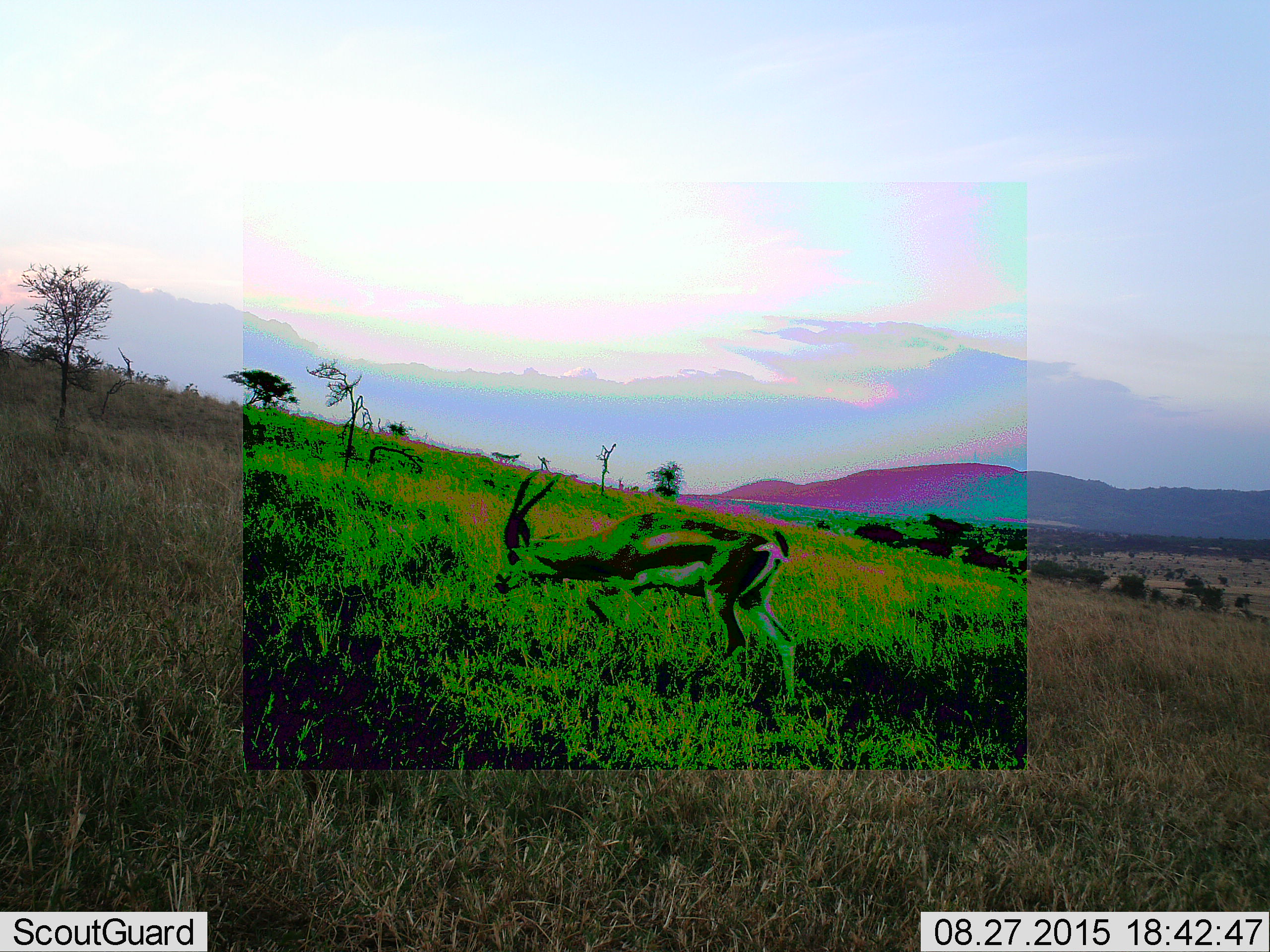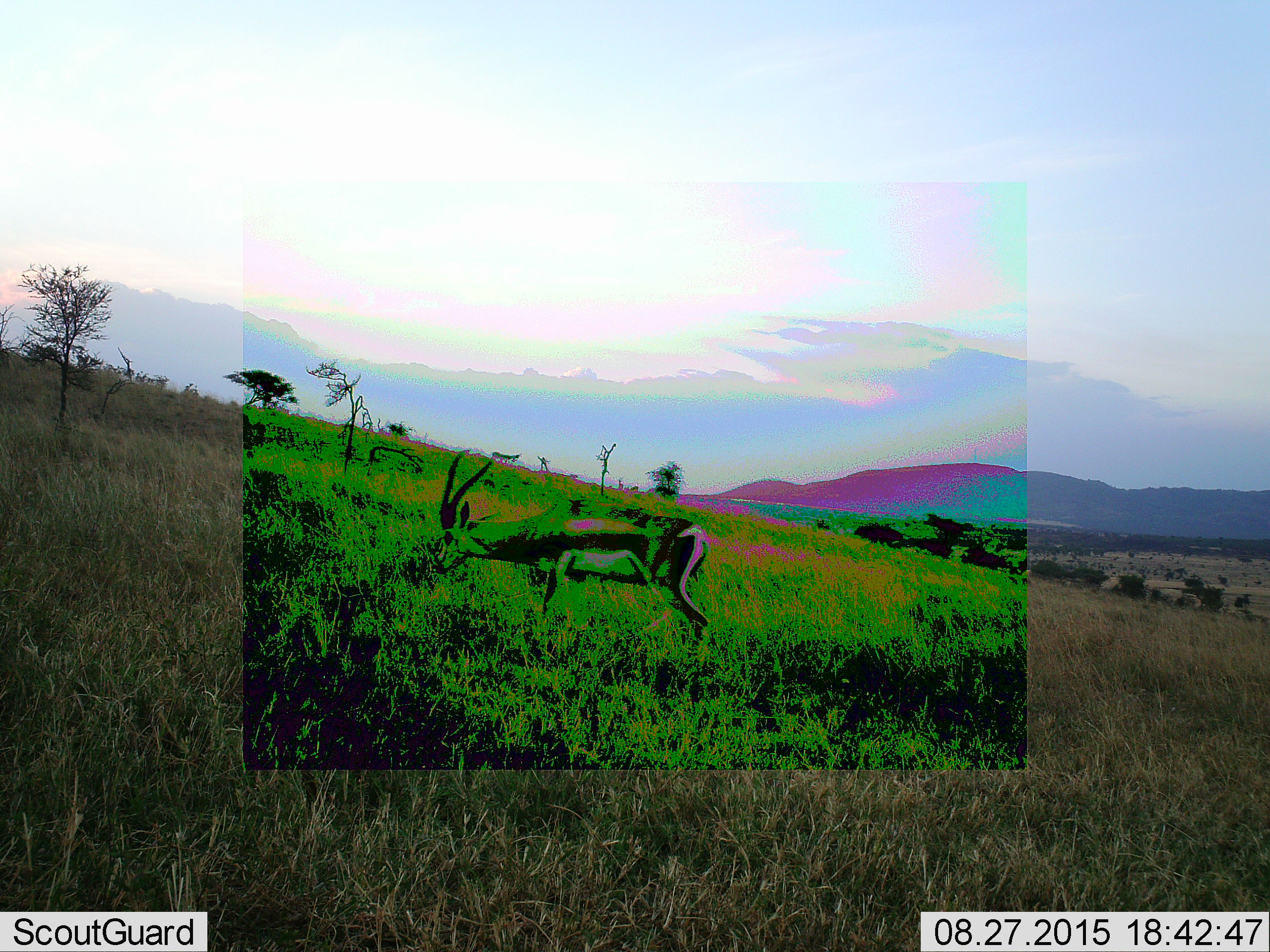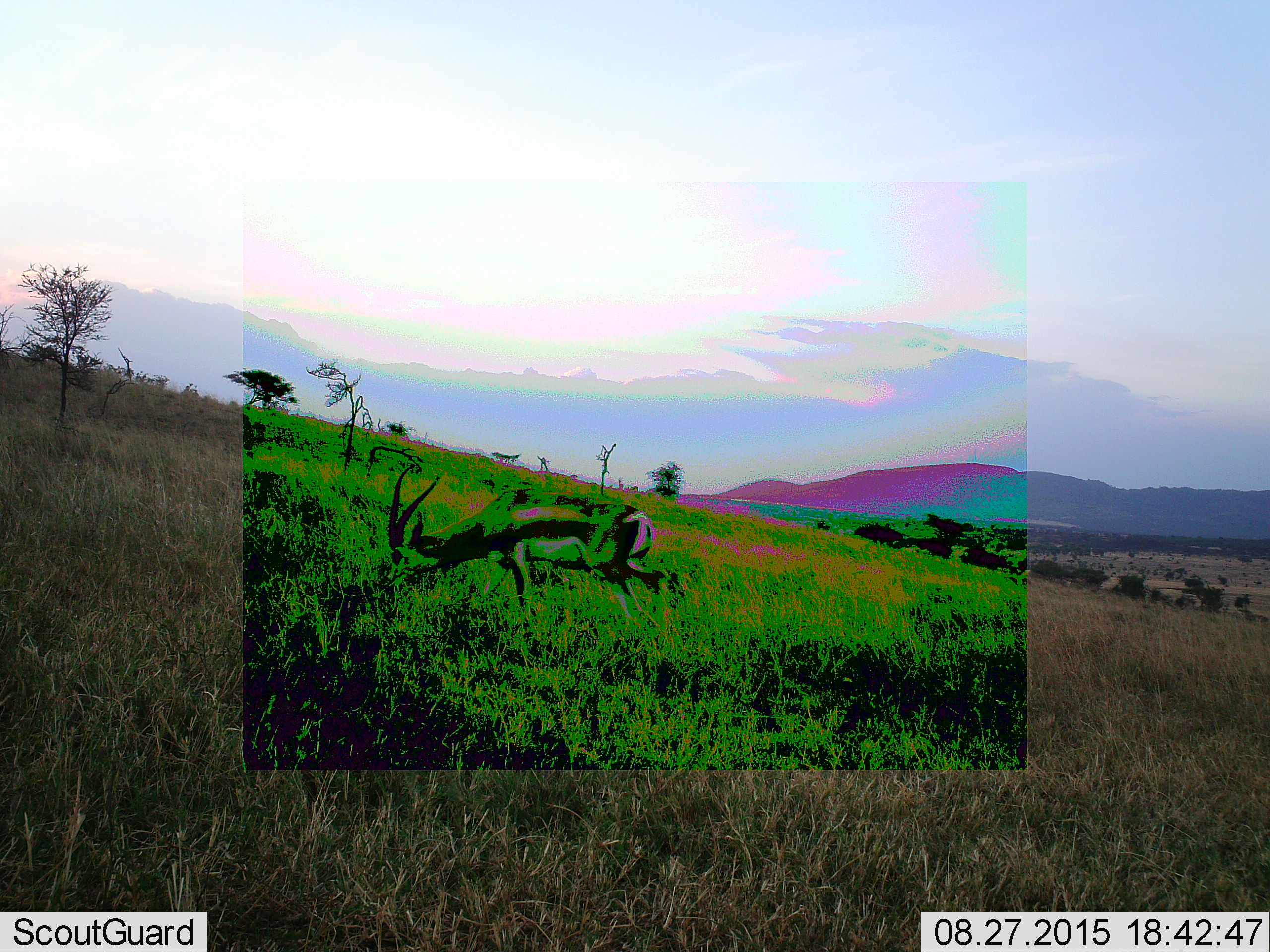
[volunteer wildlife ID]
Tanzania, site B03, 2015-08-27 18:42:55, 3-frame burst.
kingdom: Animalia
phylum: Chordata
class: Mammalia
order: Artiodactyla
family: Bovidae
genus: Eudorcas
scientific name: Eudorcas thomsonii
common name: thomson's gazelle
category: gazellethomsons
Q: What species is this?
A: Gazellethomsons (thomson's gazelle) (Eudorcas thomsonii).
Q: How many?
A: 1.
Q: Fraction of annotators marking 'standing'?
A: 12%.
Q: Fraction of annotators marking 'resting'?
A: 0%.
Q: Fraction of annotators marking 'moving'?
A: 69%.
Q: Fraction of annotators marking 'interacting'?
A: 0%.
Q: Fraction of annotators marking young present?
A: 0%.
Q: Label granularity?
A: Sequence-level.